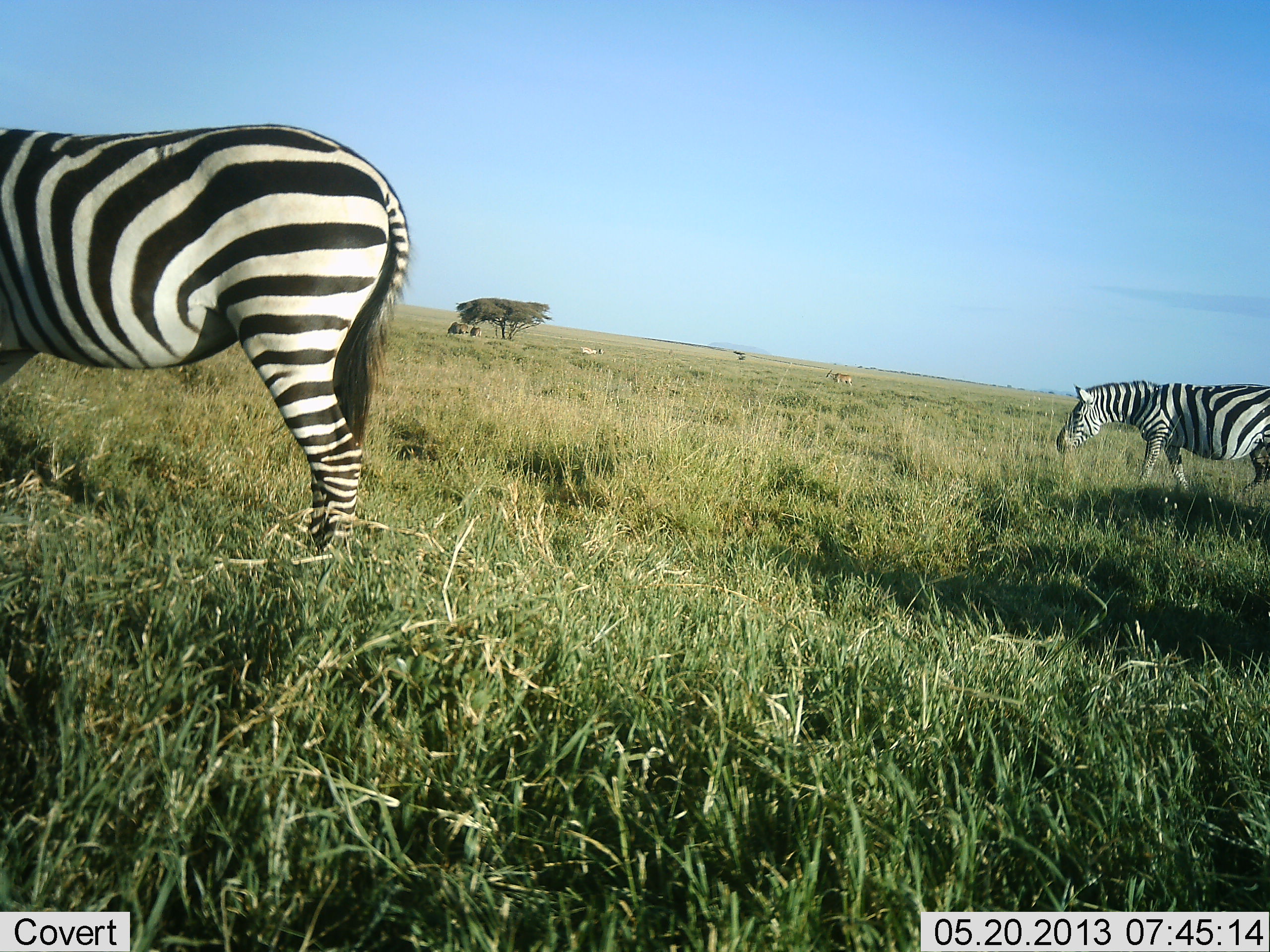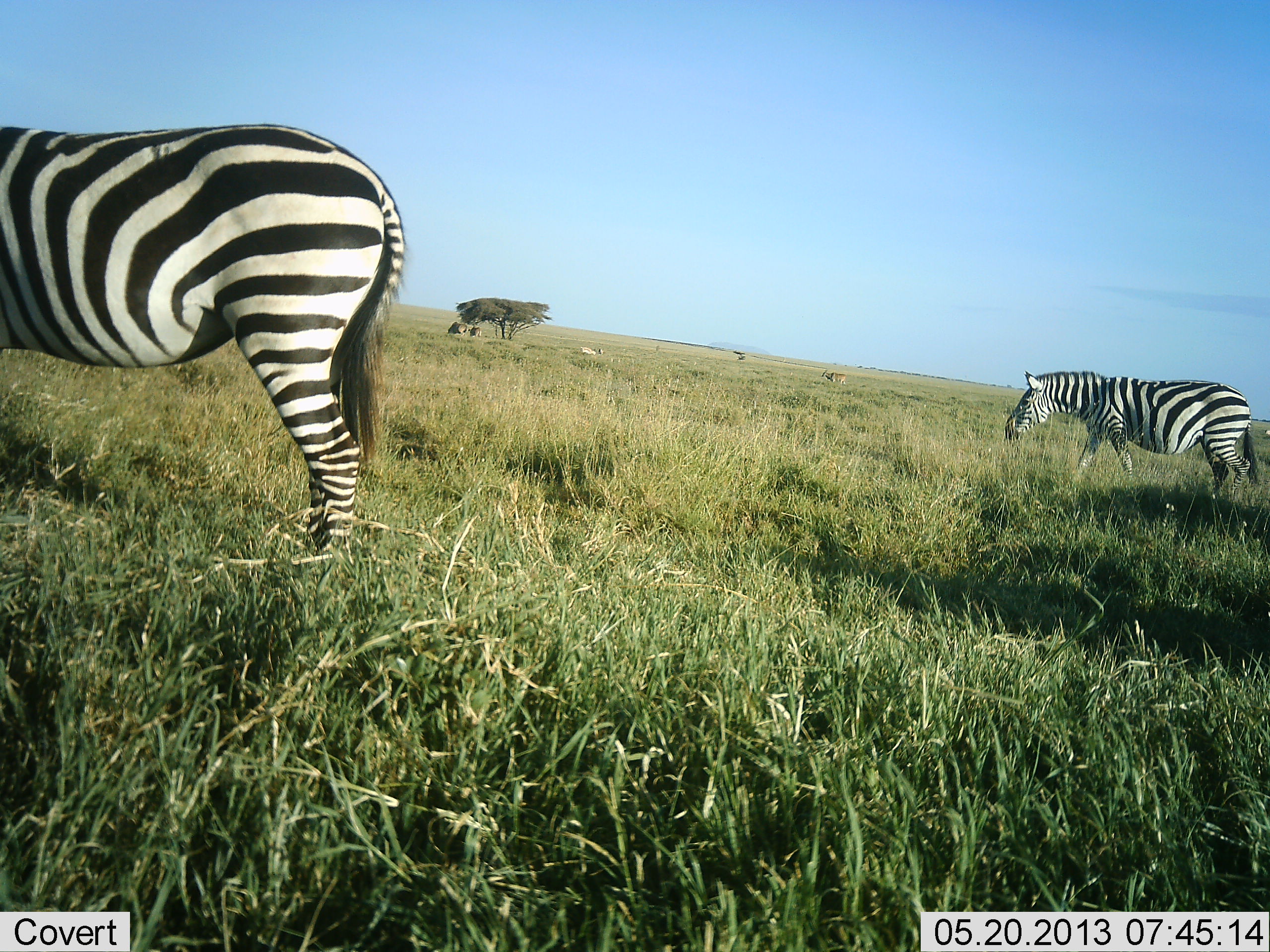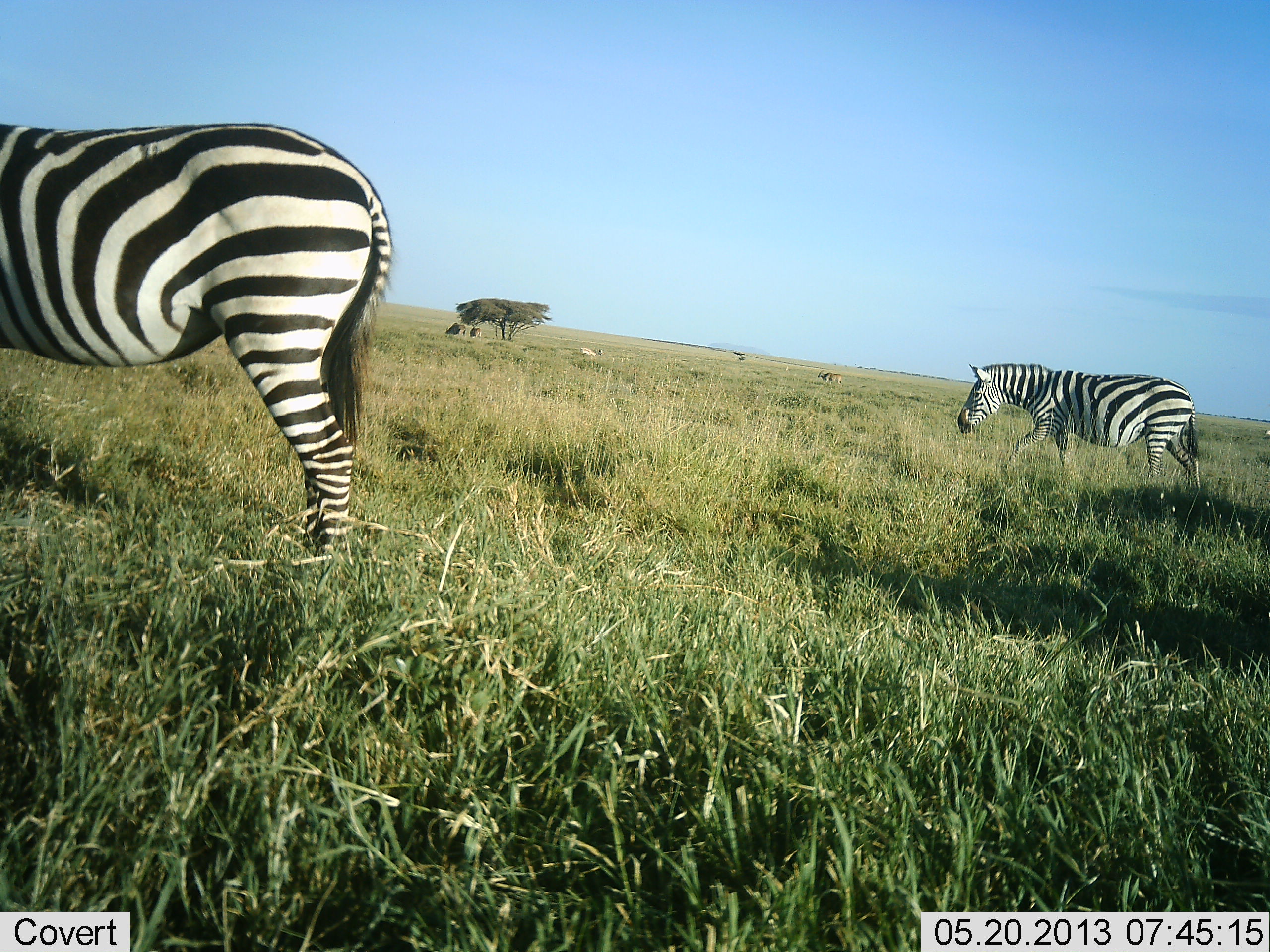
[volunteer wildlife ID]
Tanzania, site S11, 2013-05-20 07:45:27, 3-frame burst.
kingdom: Animalia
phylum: Chordata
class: Mammalia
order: Perissodactyla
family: Equidae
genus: Equus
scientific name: Equus quagga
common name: plains zebra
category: zebra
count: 2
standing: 56%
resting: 0%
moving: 83%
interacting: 6%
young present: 0%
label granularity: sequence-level